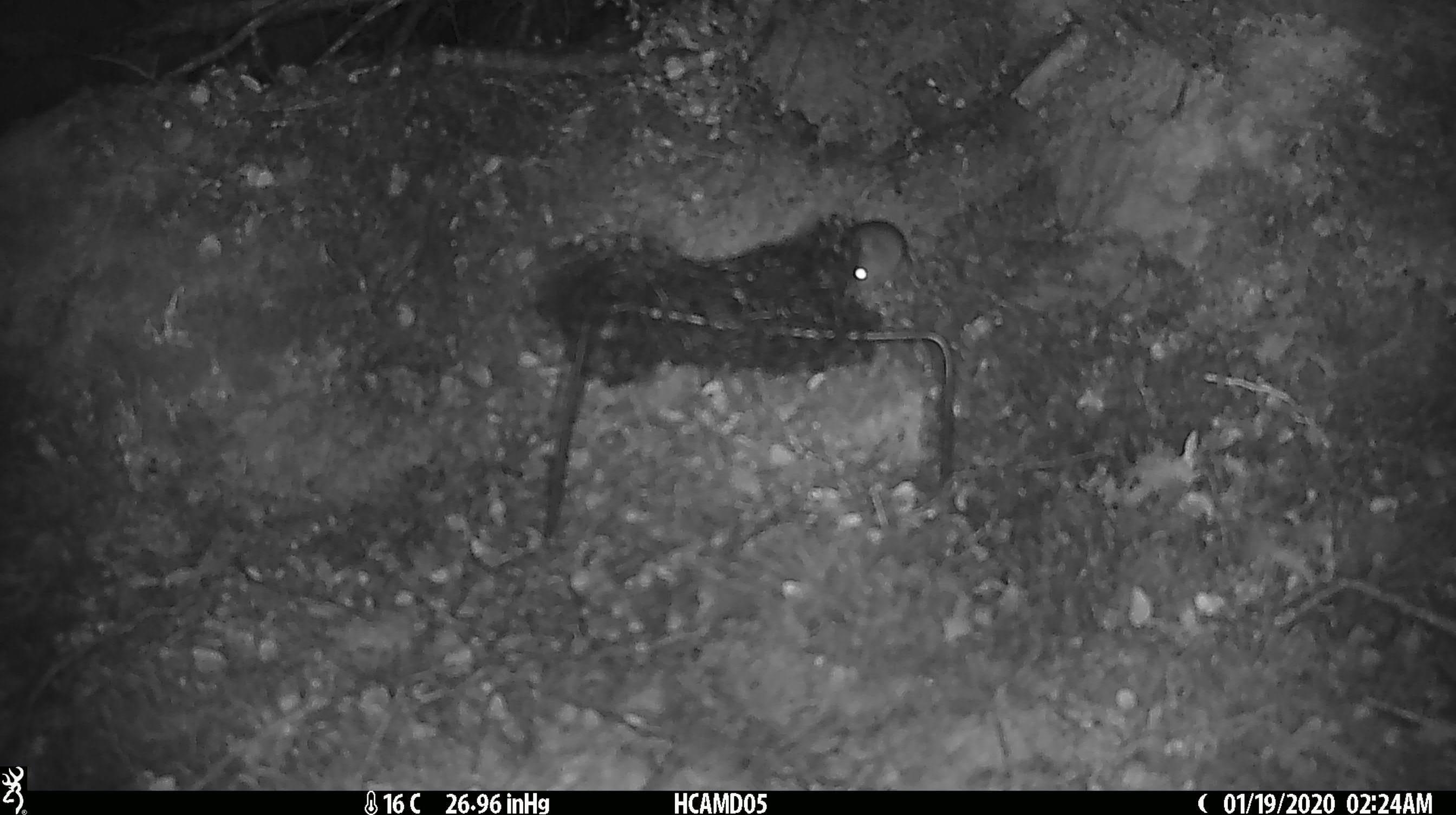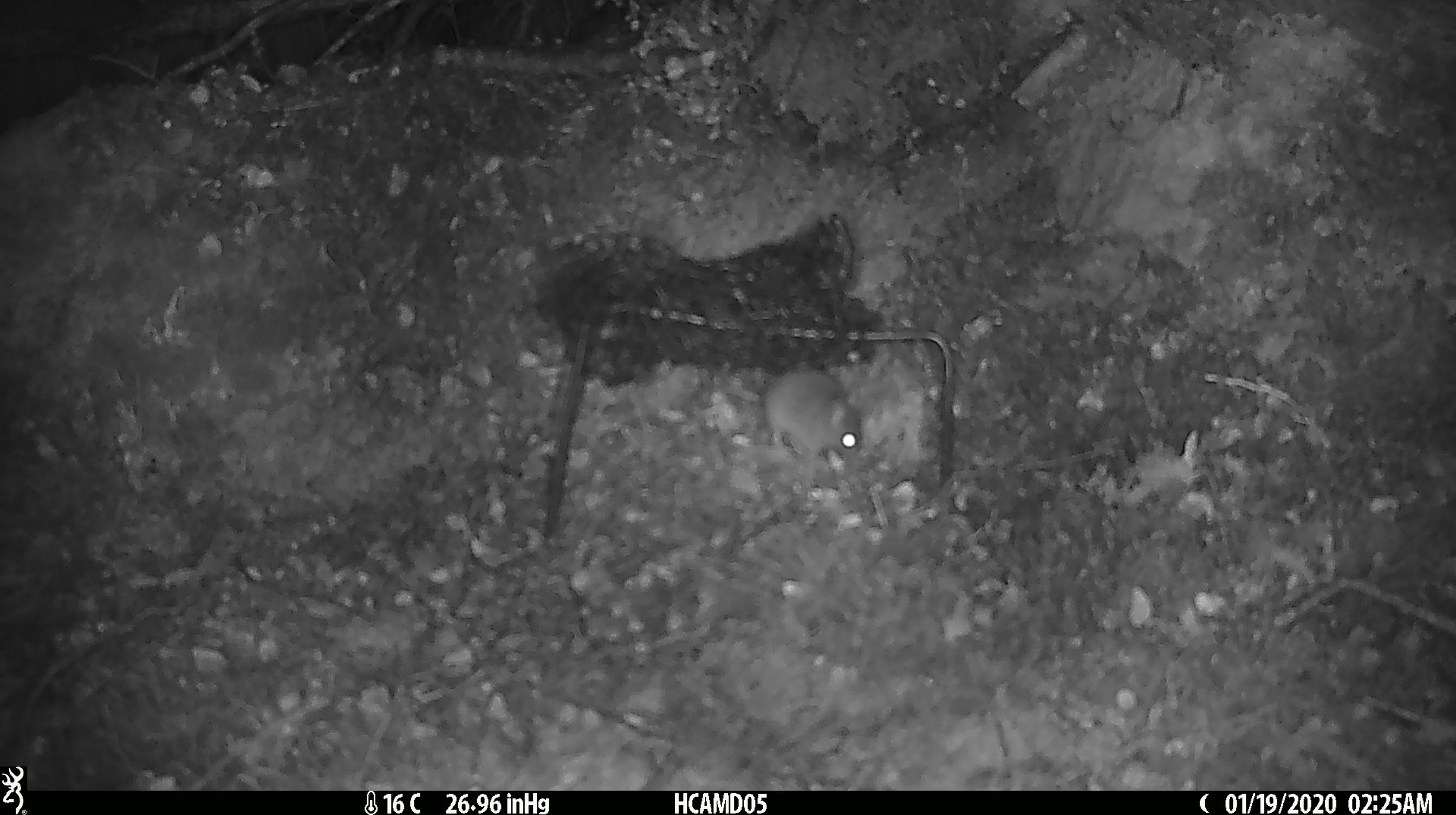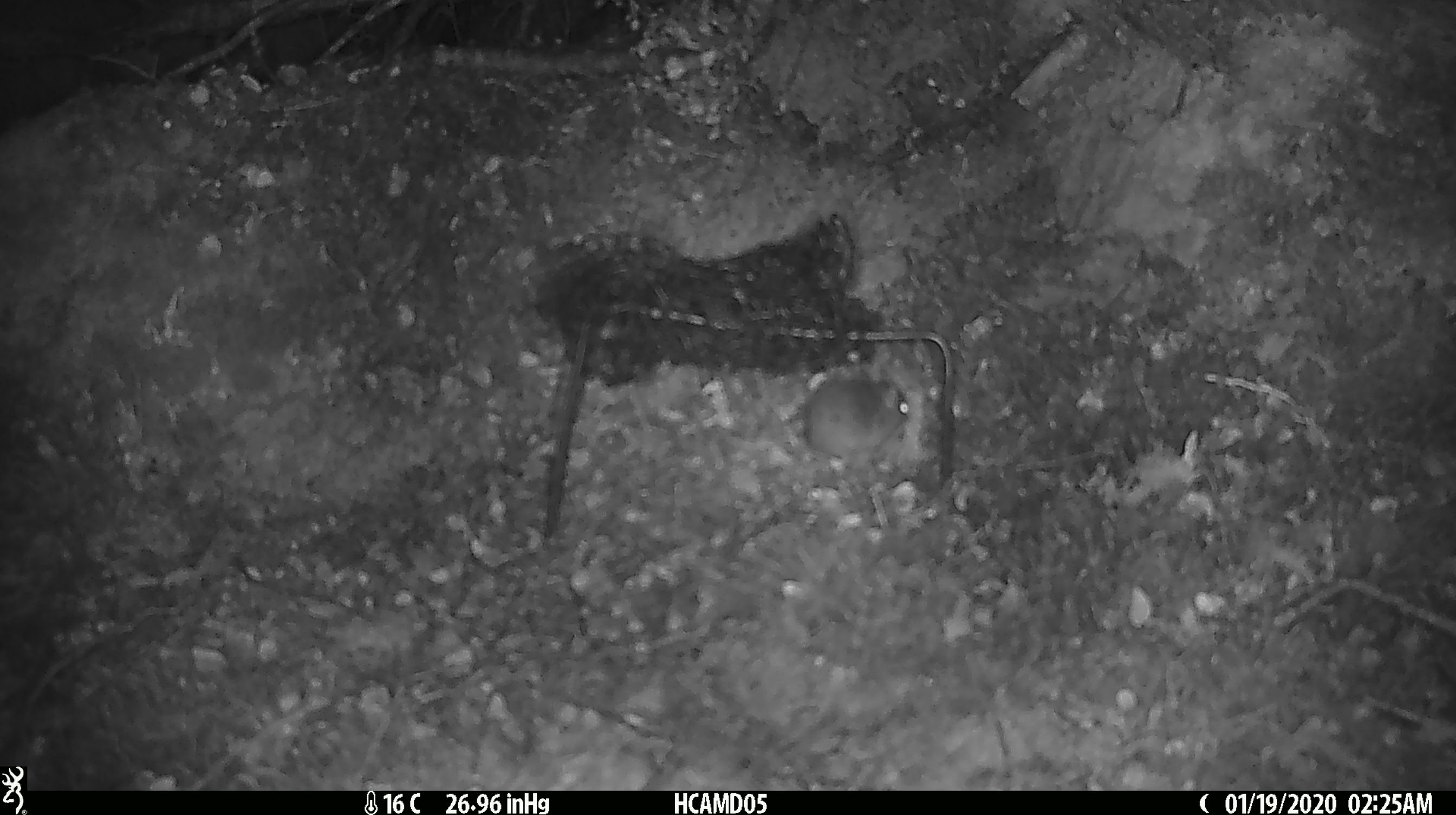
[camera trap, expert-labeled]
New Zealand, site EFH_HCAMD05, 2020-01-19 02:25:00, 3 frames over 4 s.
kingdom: Animalia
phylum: Chordata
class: Mammalia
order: Rodentia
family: Muridae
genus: Mus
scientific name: Mus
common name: mouse